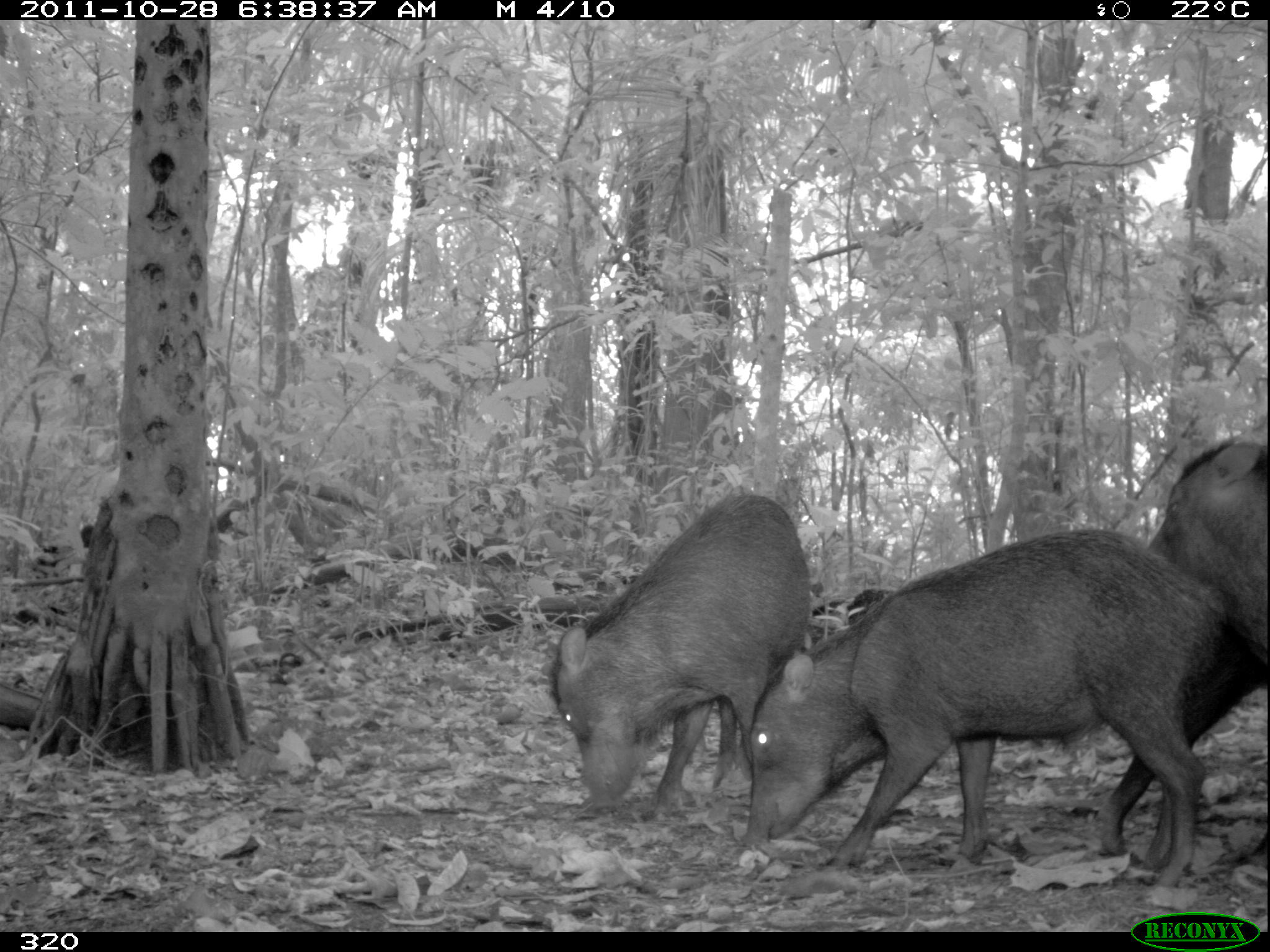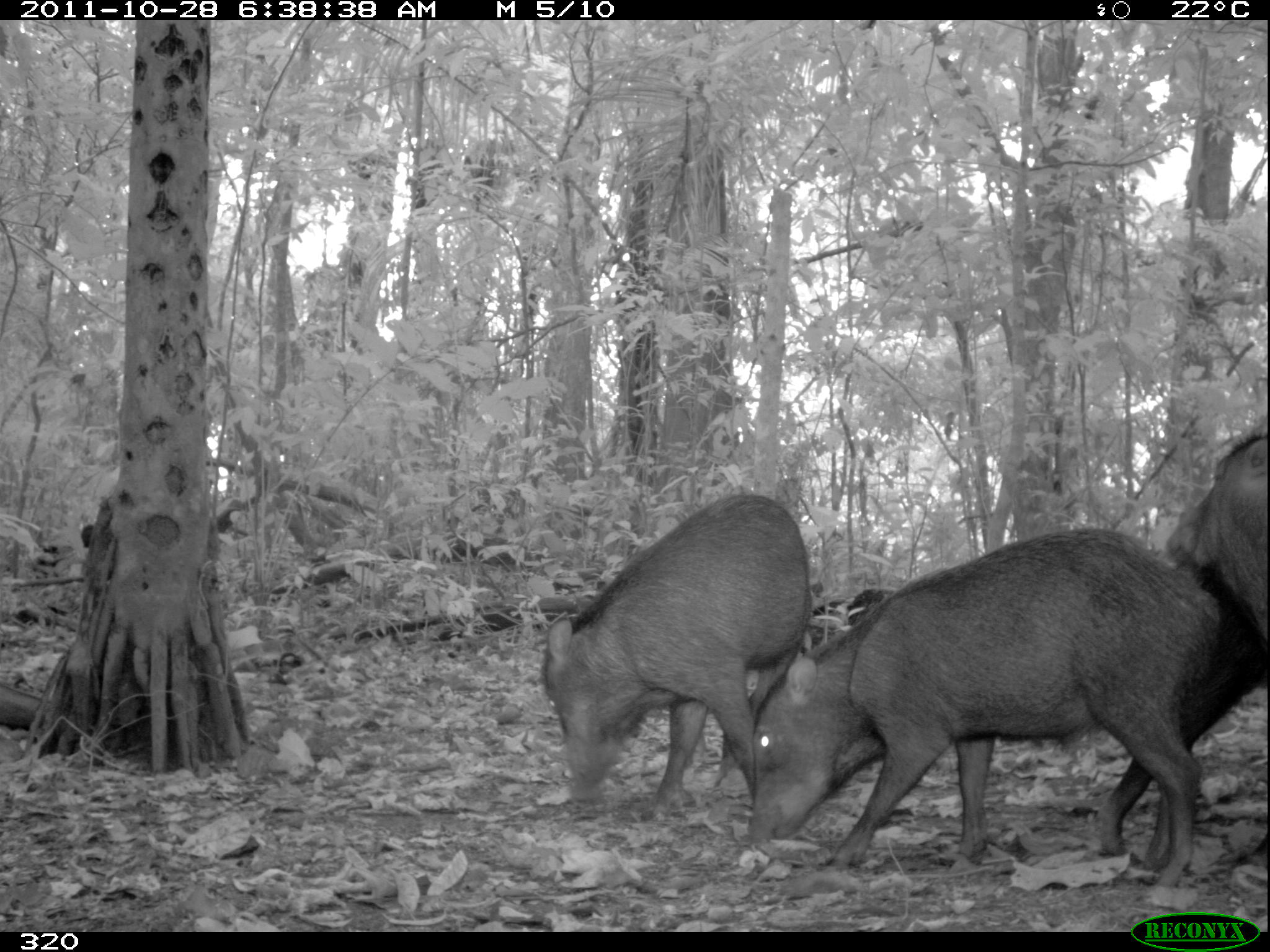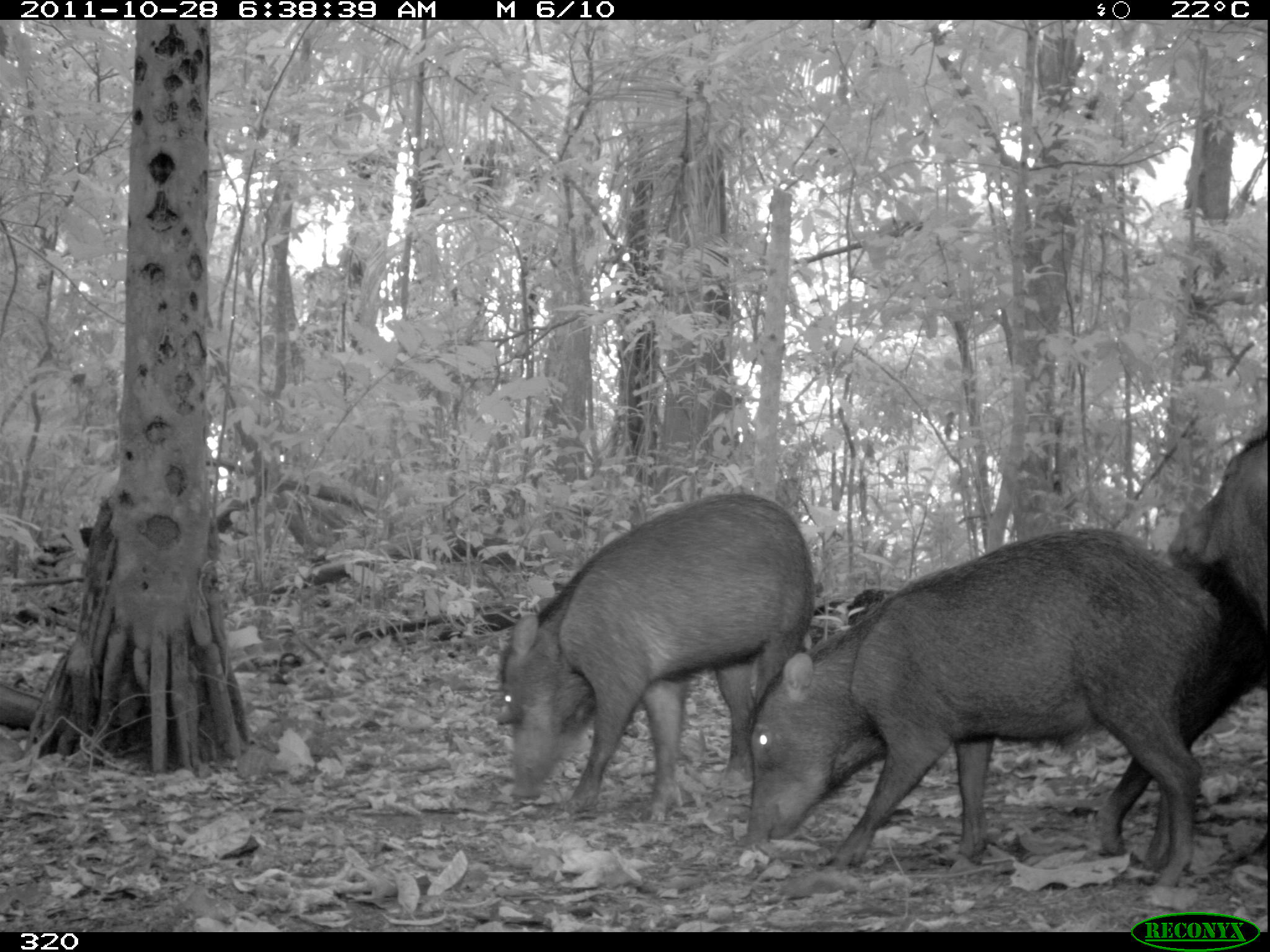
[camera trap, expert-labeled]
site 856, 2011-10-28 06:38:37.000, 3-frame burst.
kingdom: Animalia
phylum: Chordata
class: Mammalia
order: Artiodactyla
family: Tayassuidae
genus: Tayassu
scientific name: Tayassu pecari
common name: white-lipped peccary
Tayassu pecari (white-lipped peccary).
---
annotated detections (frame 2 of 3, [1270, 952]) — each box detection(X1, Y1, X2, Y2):
tayassu pecari: detection(747, 527, 1219, 893); detection(545, 492, 818, 821); detection(1092, 430, 1270, 857)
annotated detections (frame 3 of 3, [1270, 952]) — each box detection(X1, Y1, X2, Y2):
tayassu pecari: detection(748, 525, 1222, 885); detection(496, 493, 813, 827); detection(1096, 430, 1270, 862)